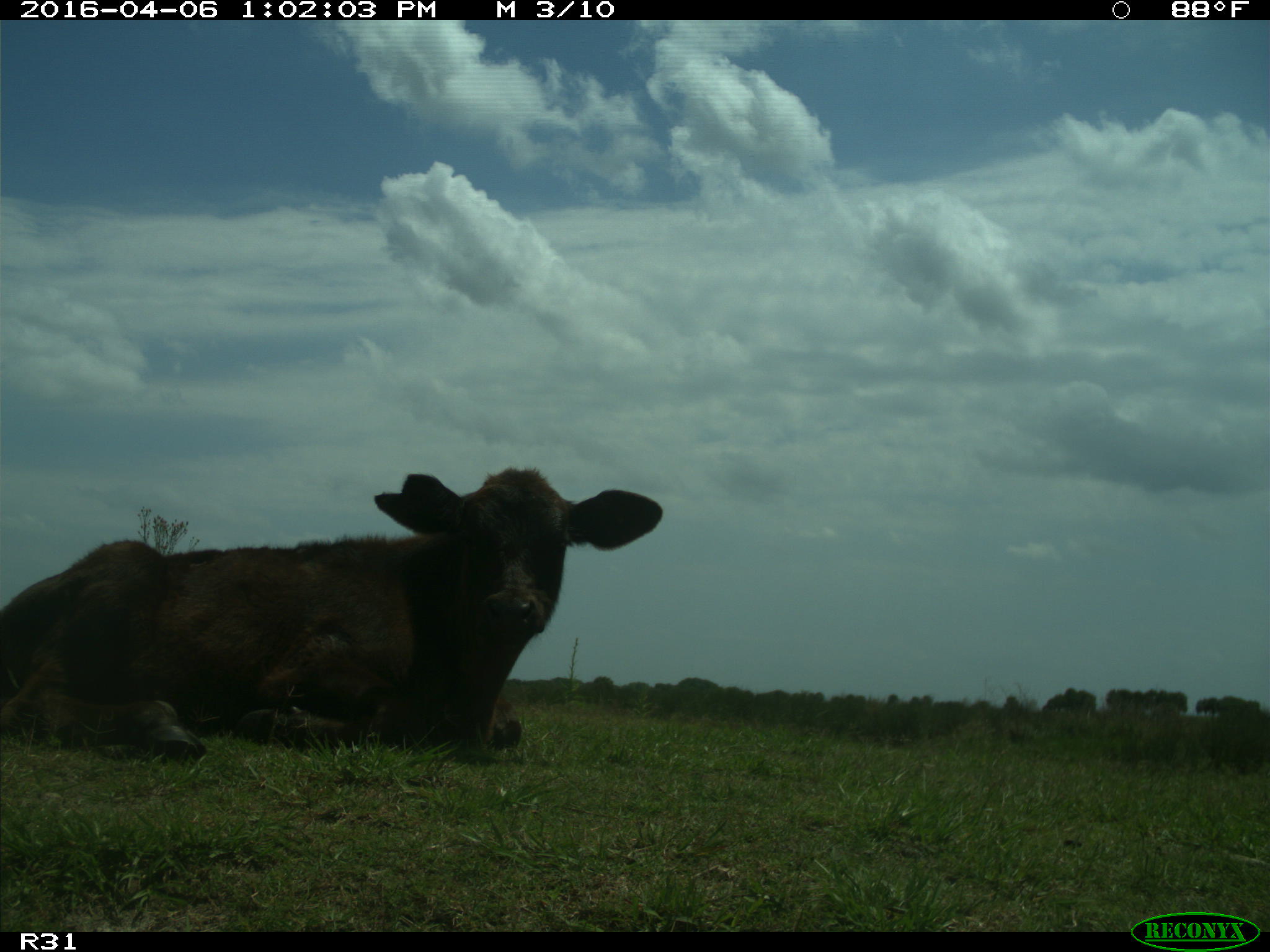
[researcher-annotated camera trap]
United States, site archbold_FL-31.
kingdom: Animalia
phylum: Chordata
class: Mammalia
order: Artiodactyla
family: Bovidae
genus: Bos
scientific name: Bos taurus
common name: domestic cow